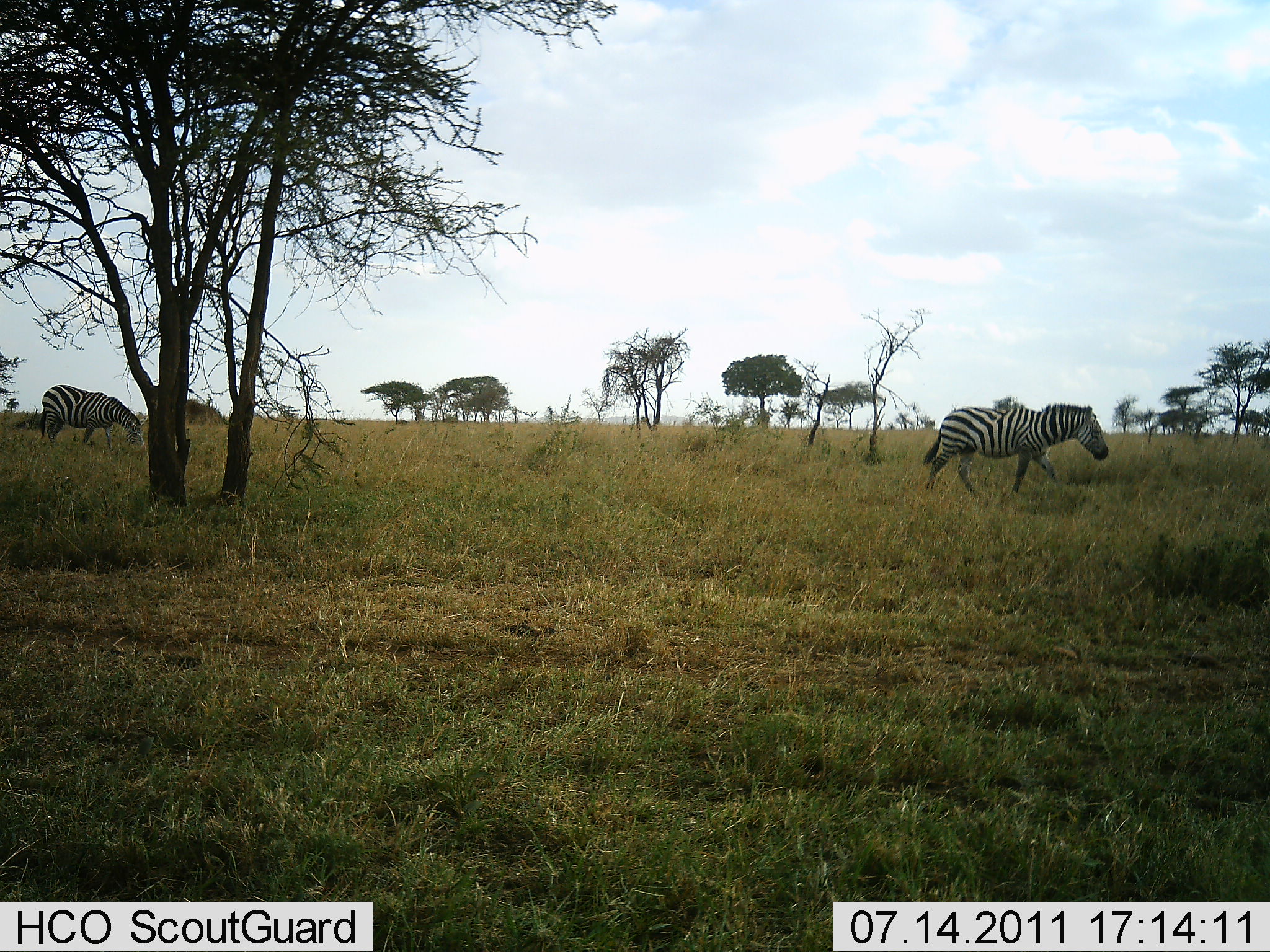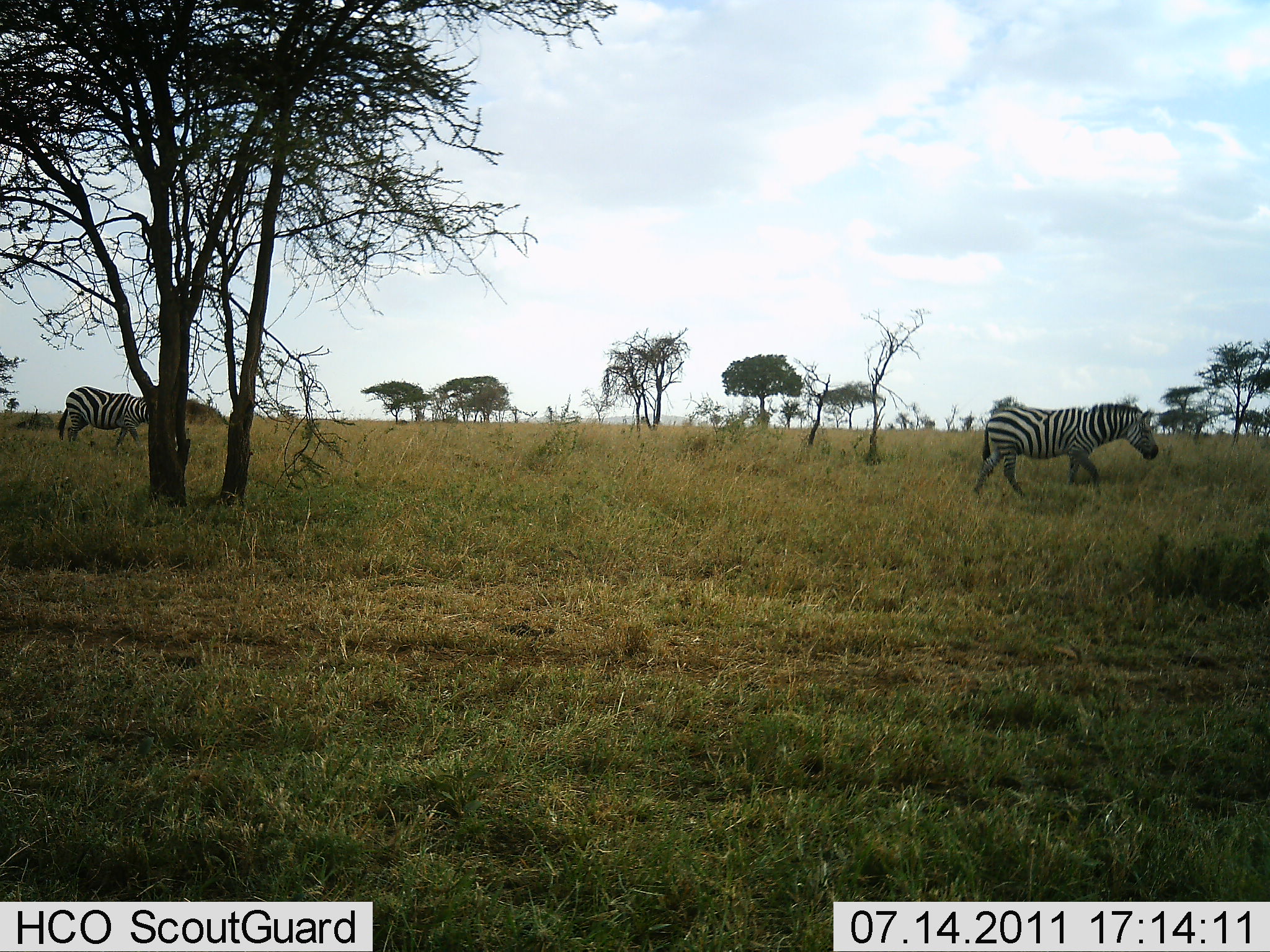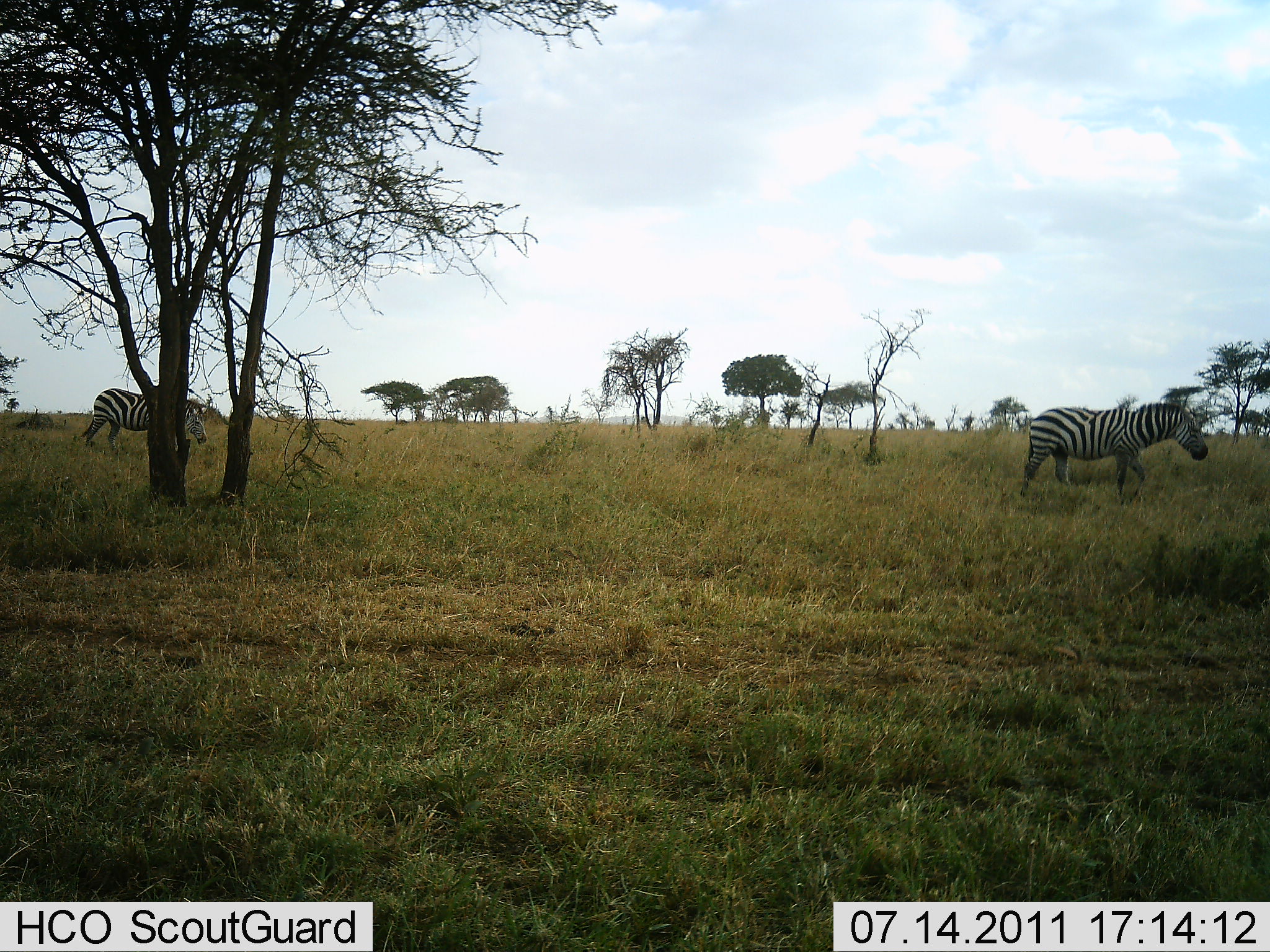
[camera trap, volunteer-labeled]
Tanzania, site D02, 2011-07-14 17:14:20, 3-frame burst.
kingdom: Animalia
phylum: Chordata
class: Mammalia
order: Perissodactyla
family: Equidae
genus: Equus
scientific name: Equus quagga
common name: plains zebra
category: zebra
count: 2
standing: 10%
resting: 0%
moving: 90%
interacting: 0%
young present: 0%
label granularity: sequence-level